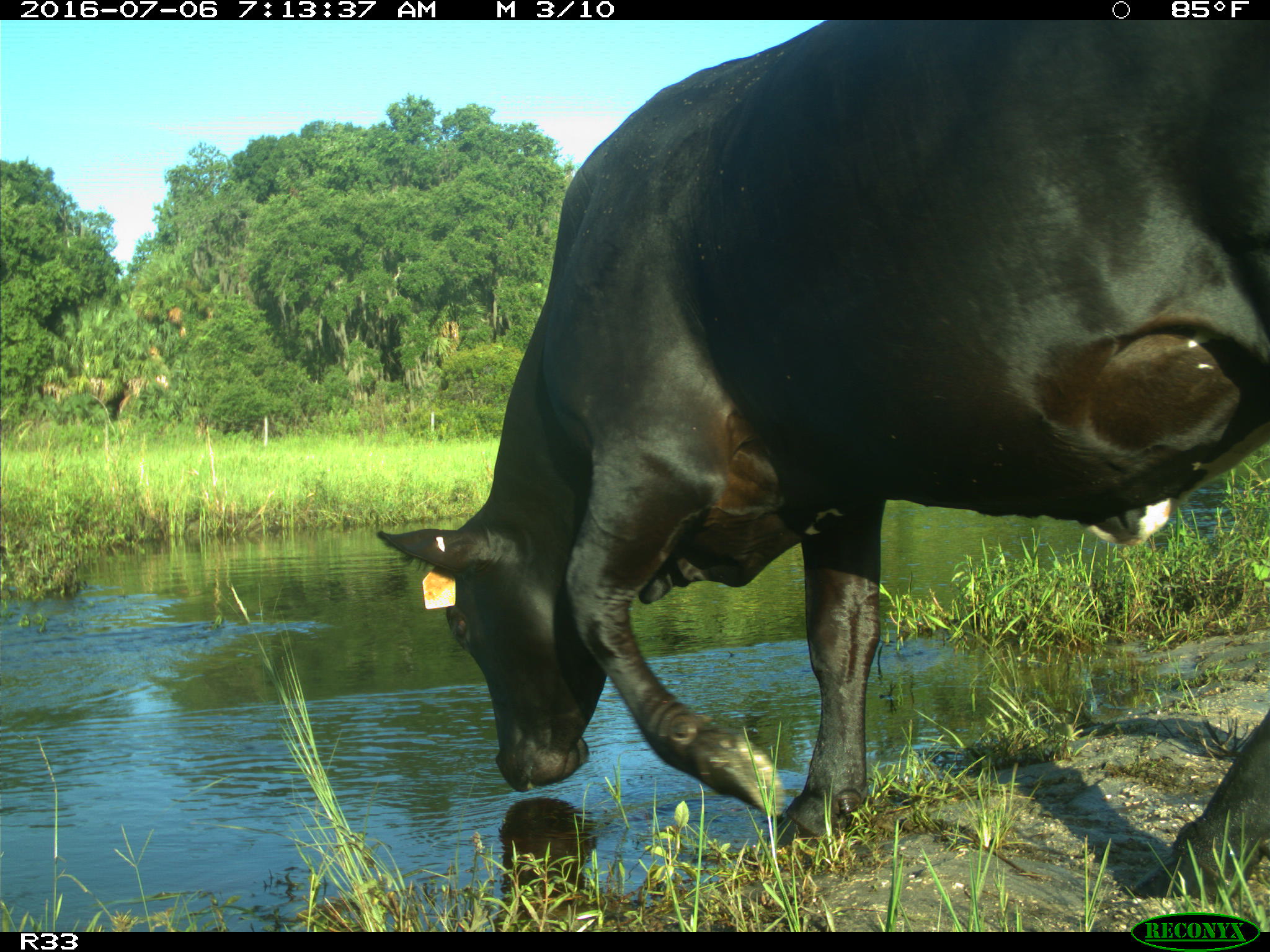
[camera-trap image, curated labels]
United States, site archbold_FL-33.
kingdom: Animalia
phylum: Chordata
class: Mammalia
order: Artiodactyla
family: Bovidae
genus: Bos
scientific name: Bos taurus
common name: domestic cow